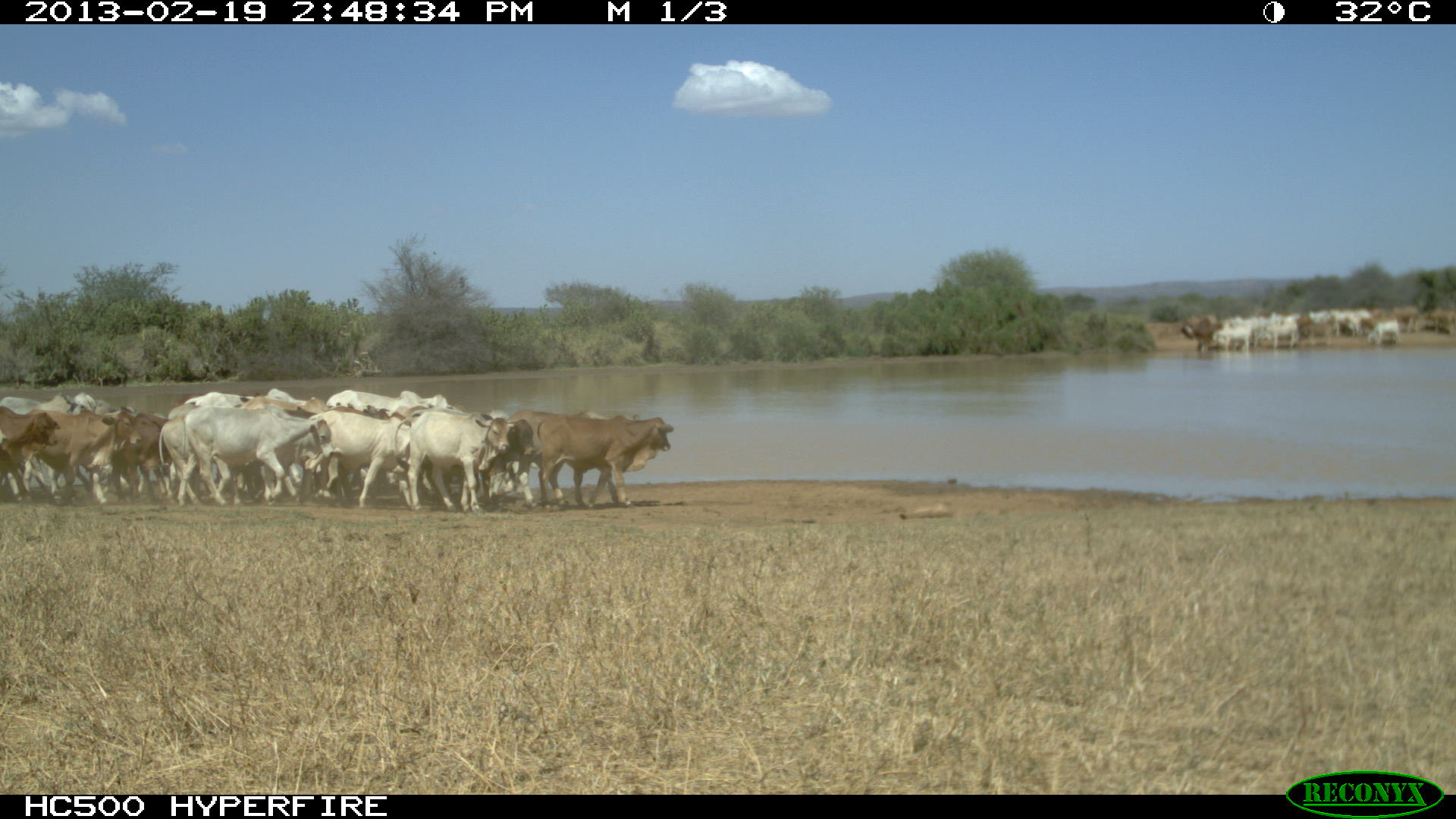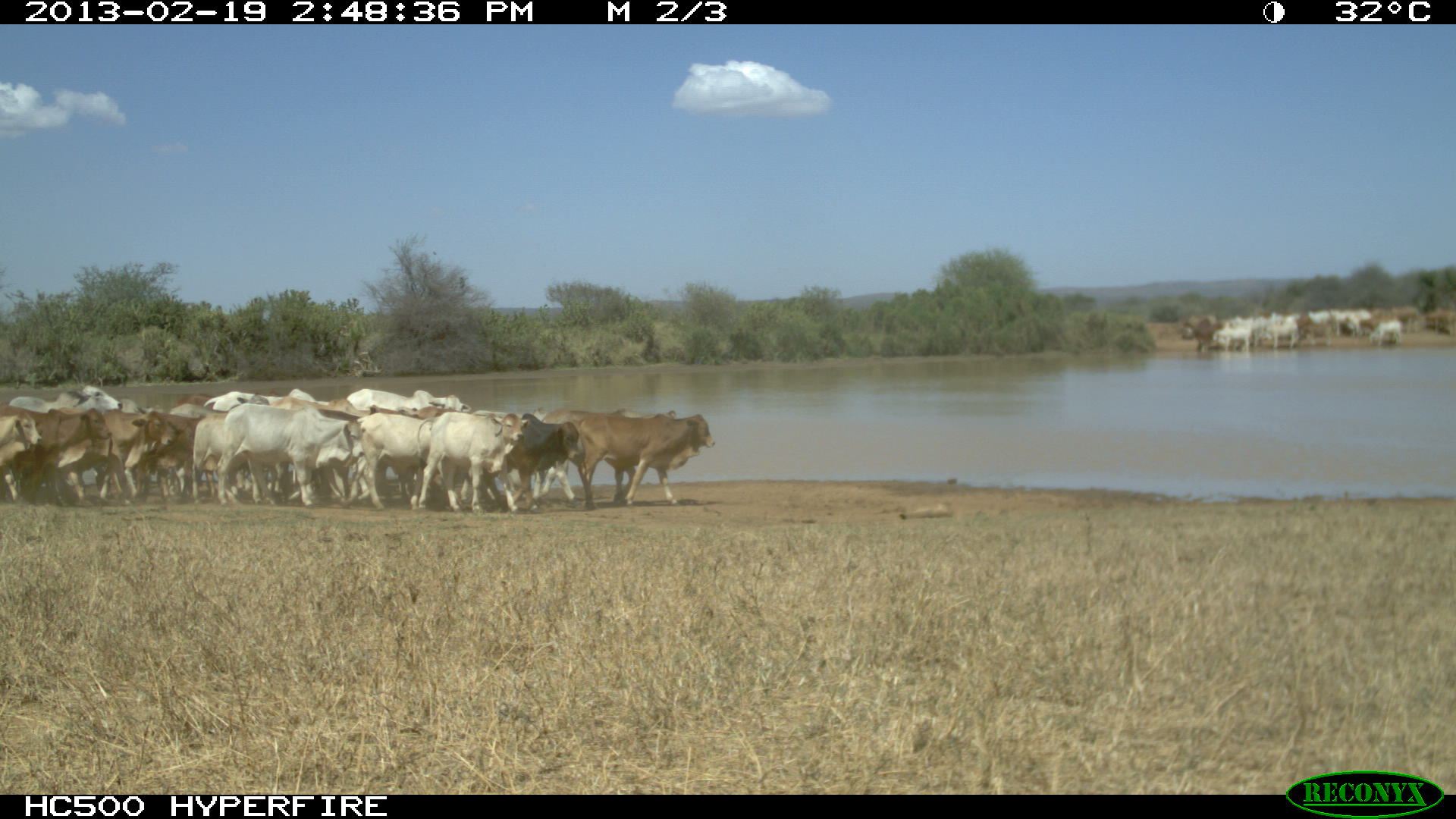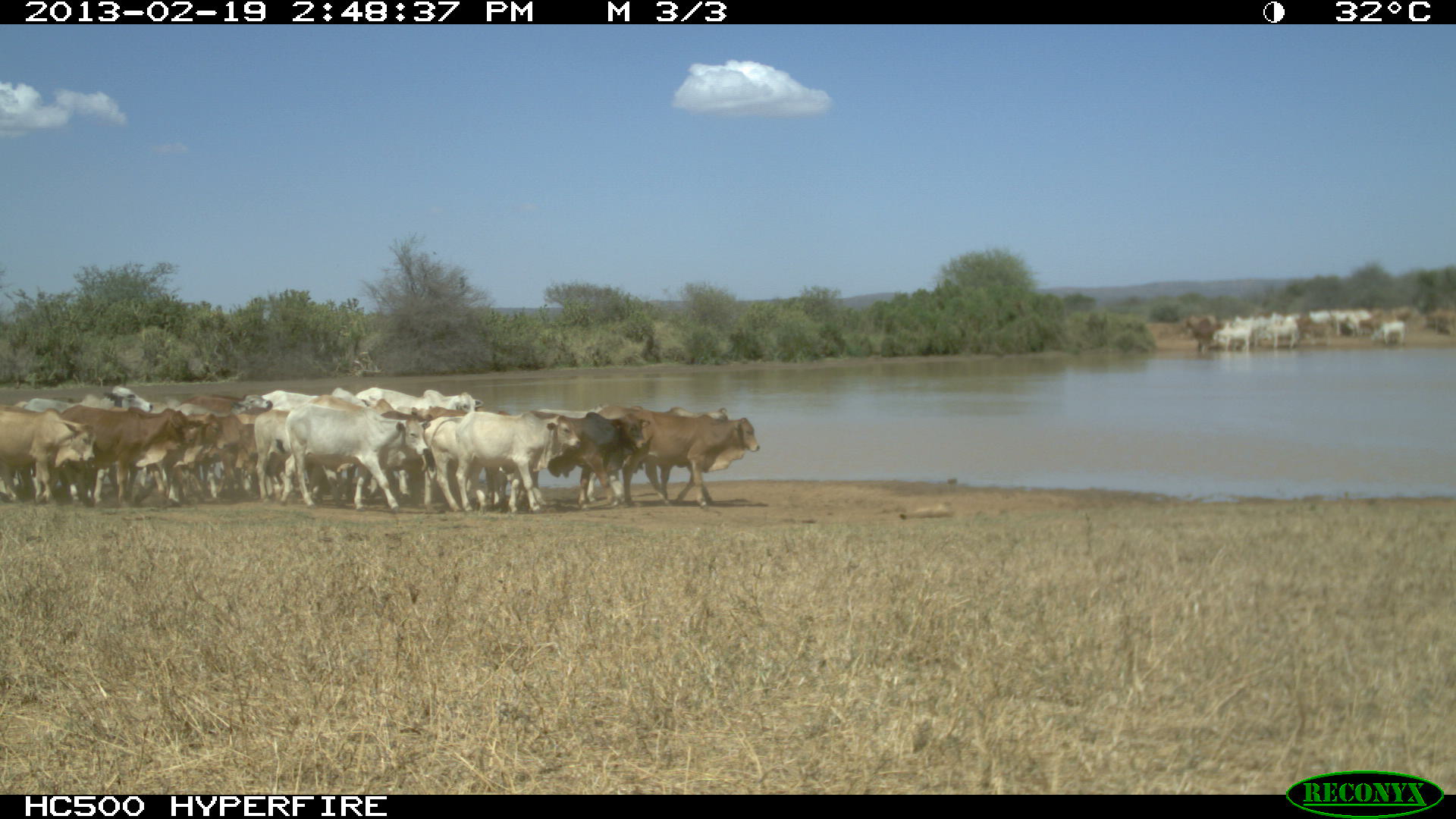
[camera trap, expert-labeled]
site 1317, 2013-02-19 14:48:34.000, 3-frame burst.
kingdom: Animalia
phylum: Chordata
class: Mammalia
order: Artiodactyla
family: Bovidae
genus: Bos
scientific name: Bos taurus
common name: domestic cattle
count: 50